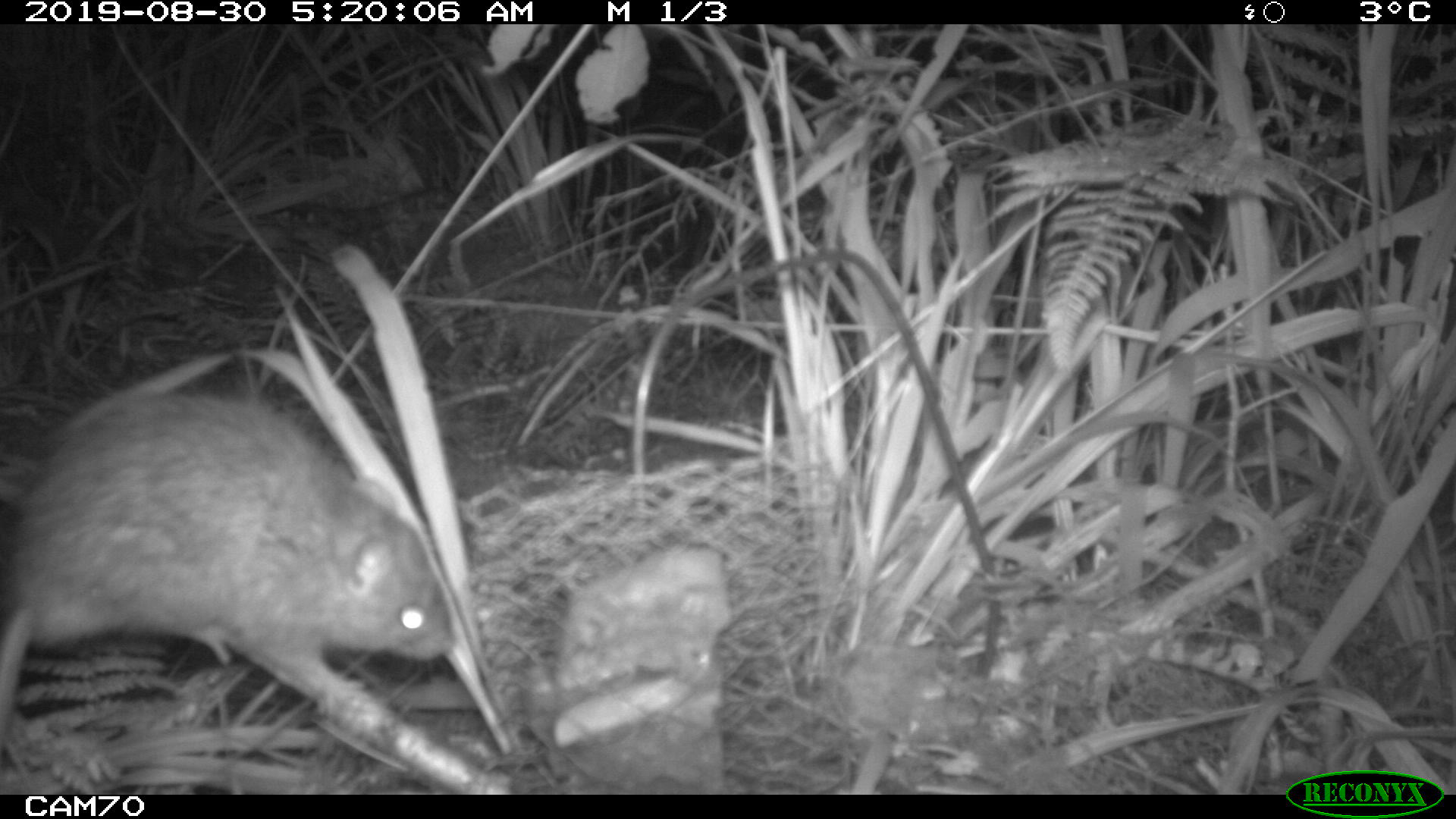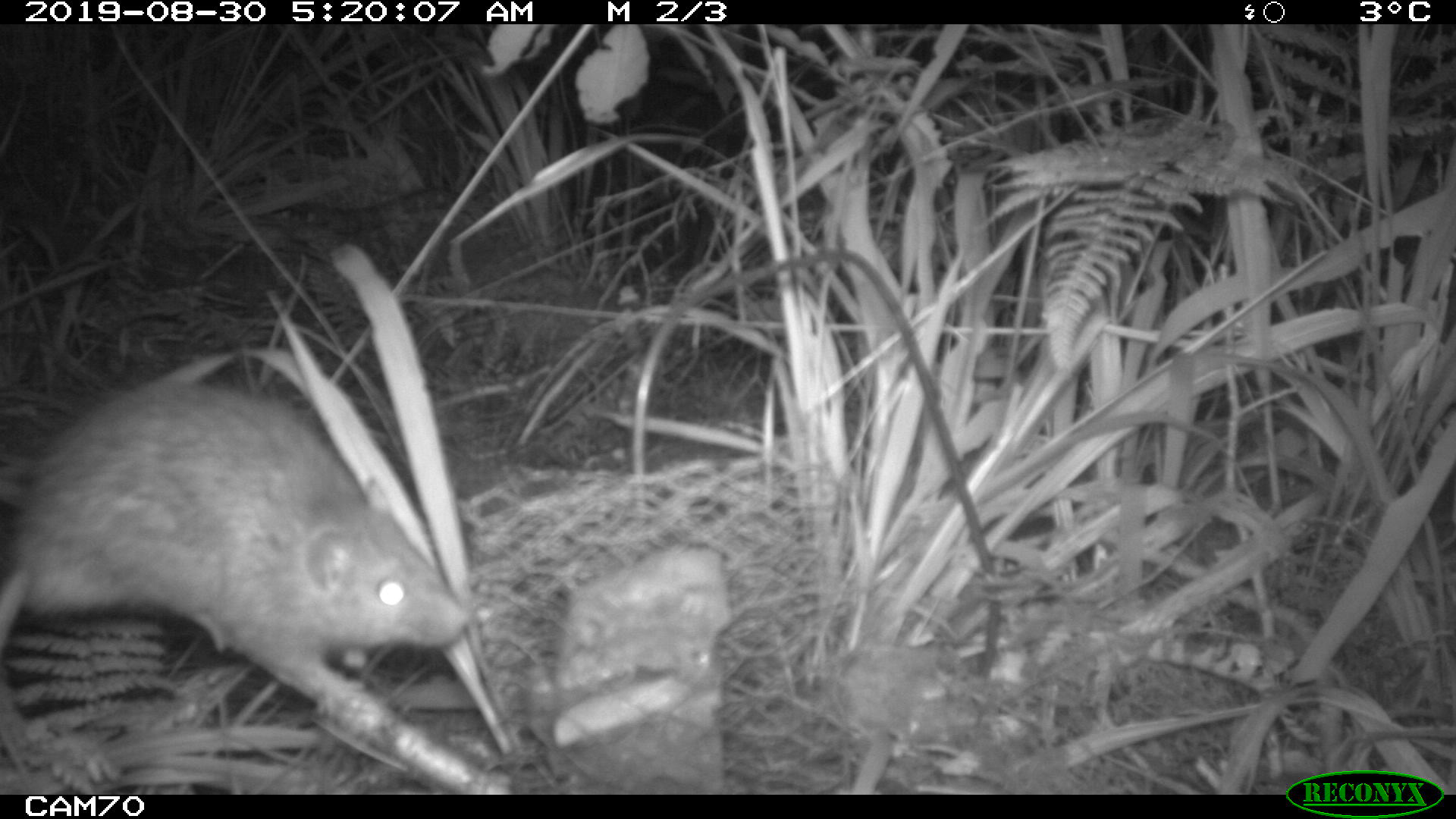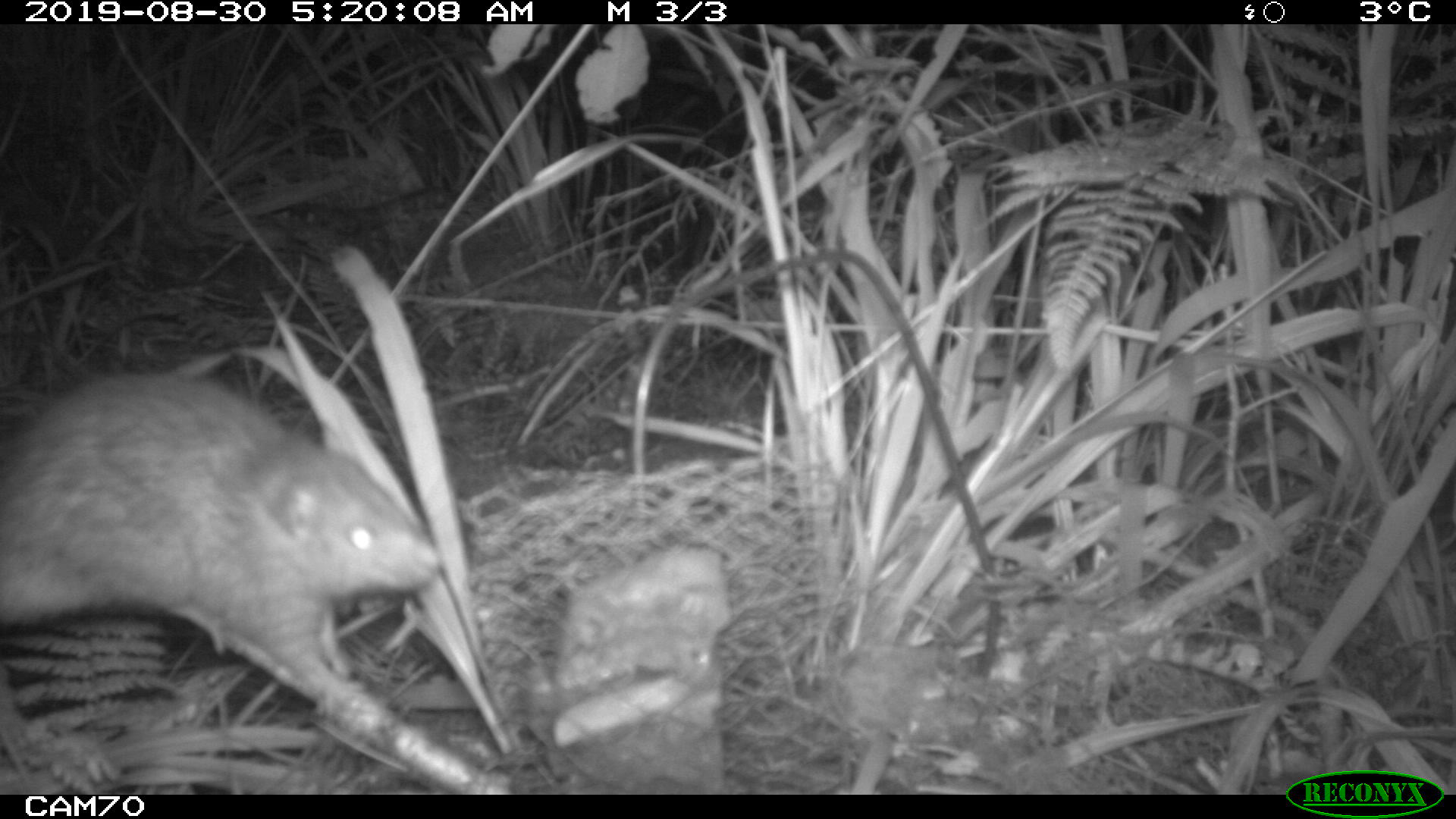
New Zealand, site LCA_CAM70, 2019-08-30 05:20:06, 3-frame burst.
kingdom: Animalia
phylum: Chordata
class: Mammalia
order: Rodentia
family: Muridae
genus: Rattus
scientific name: Rattus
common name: rat